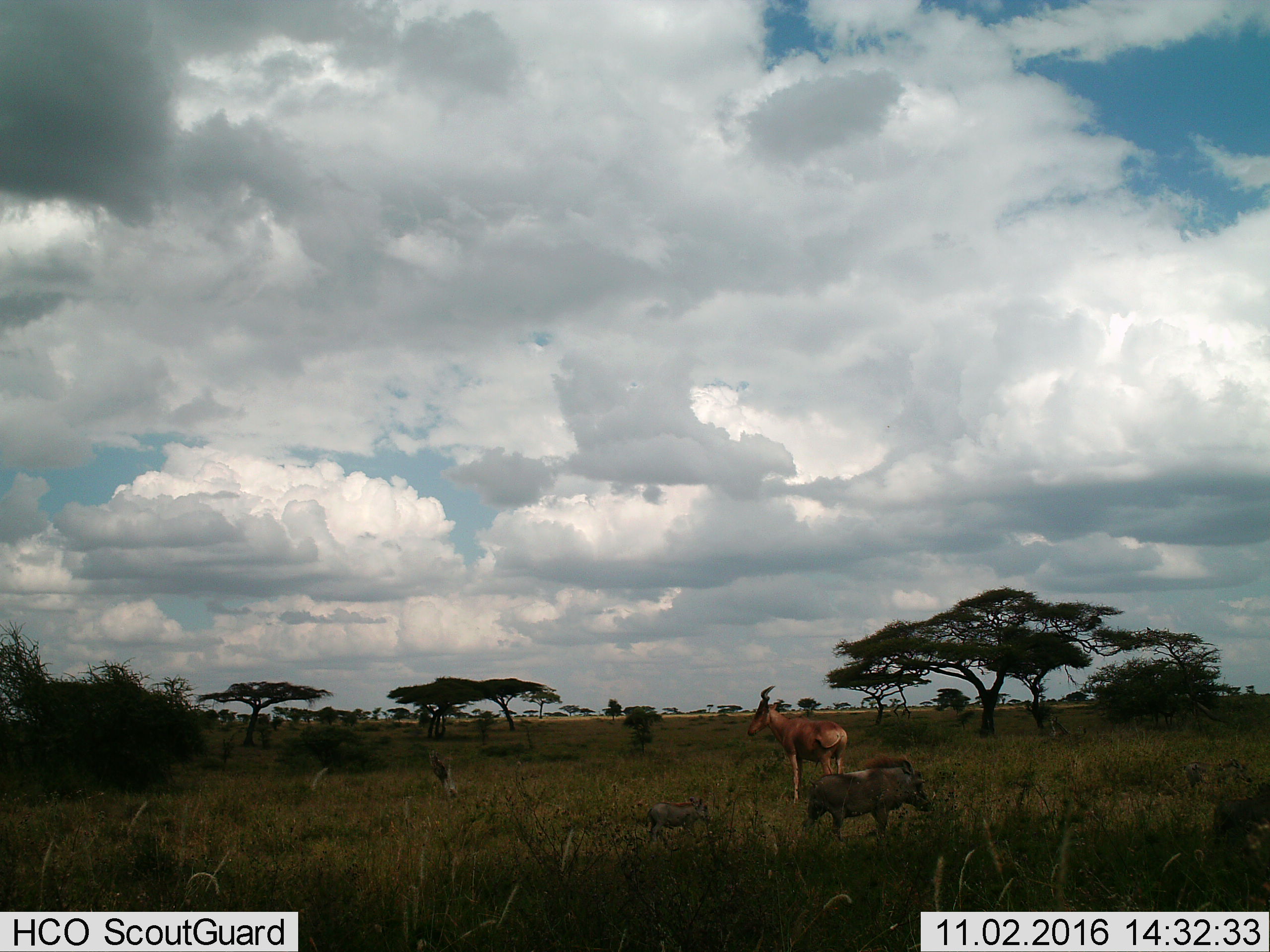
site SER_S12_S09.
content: unidentified animal